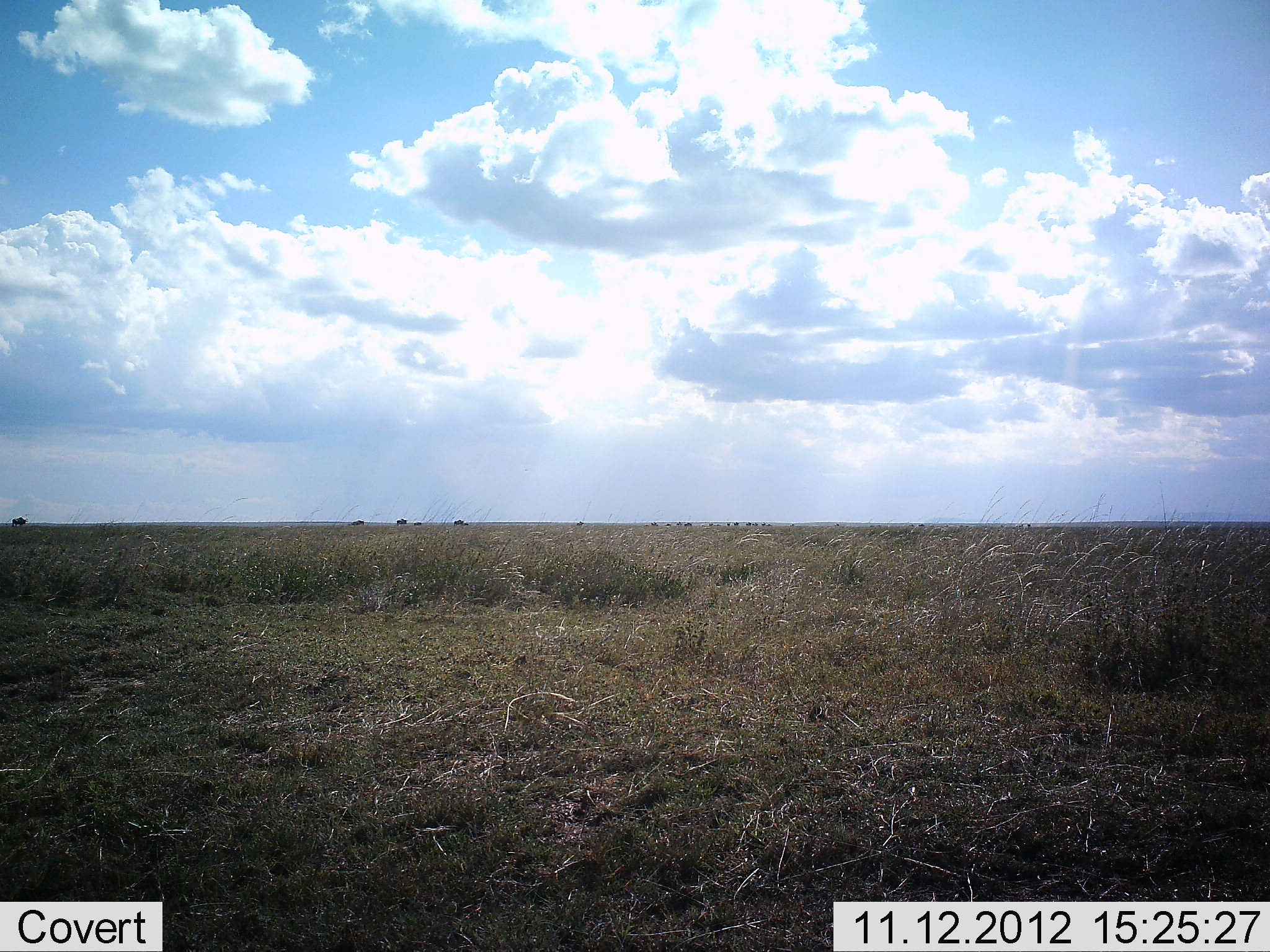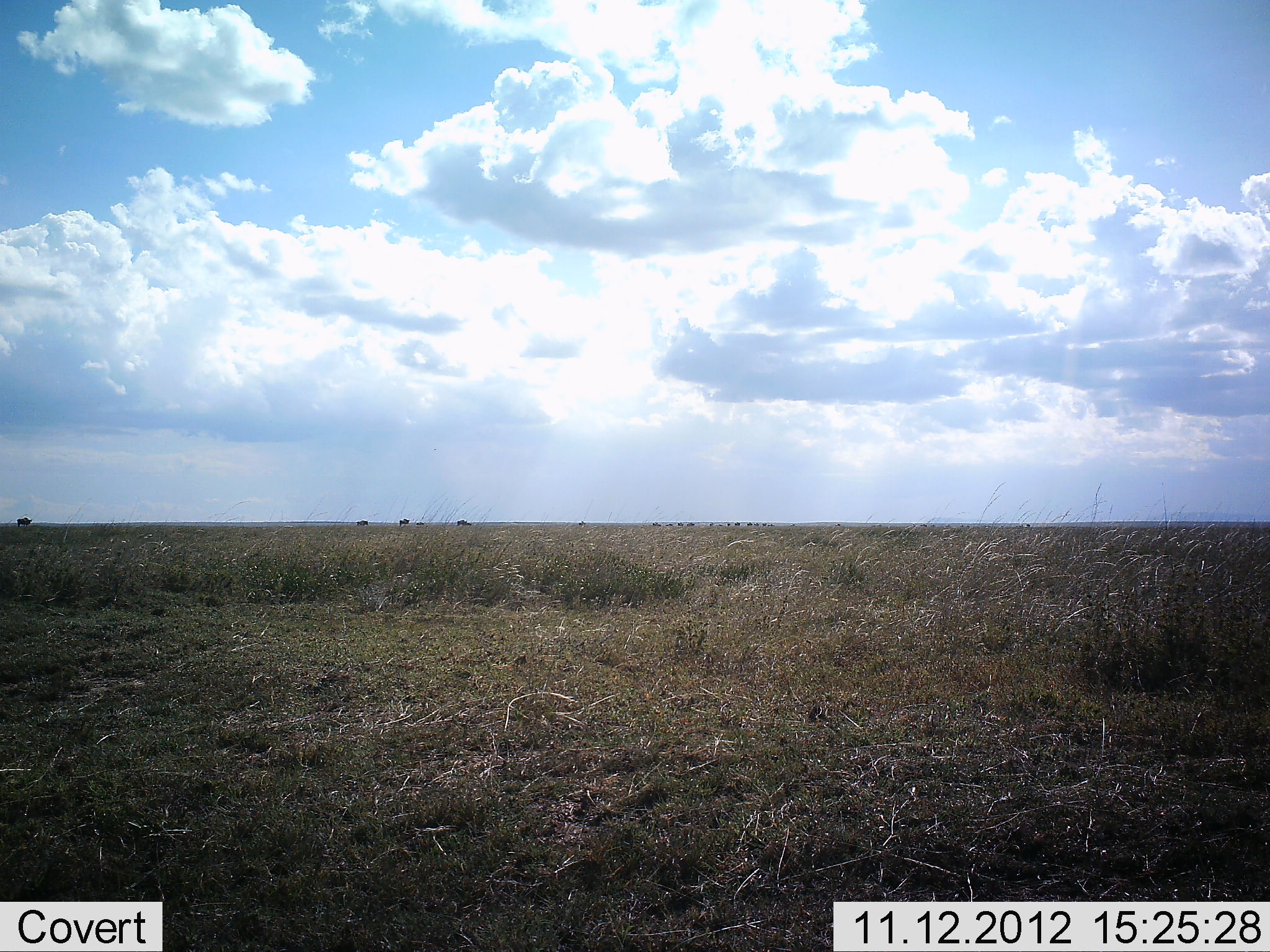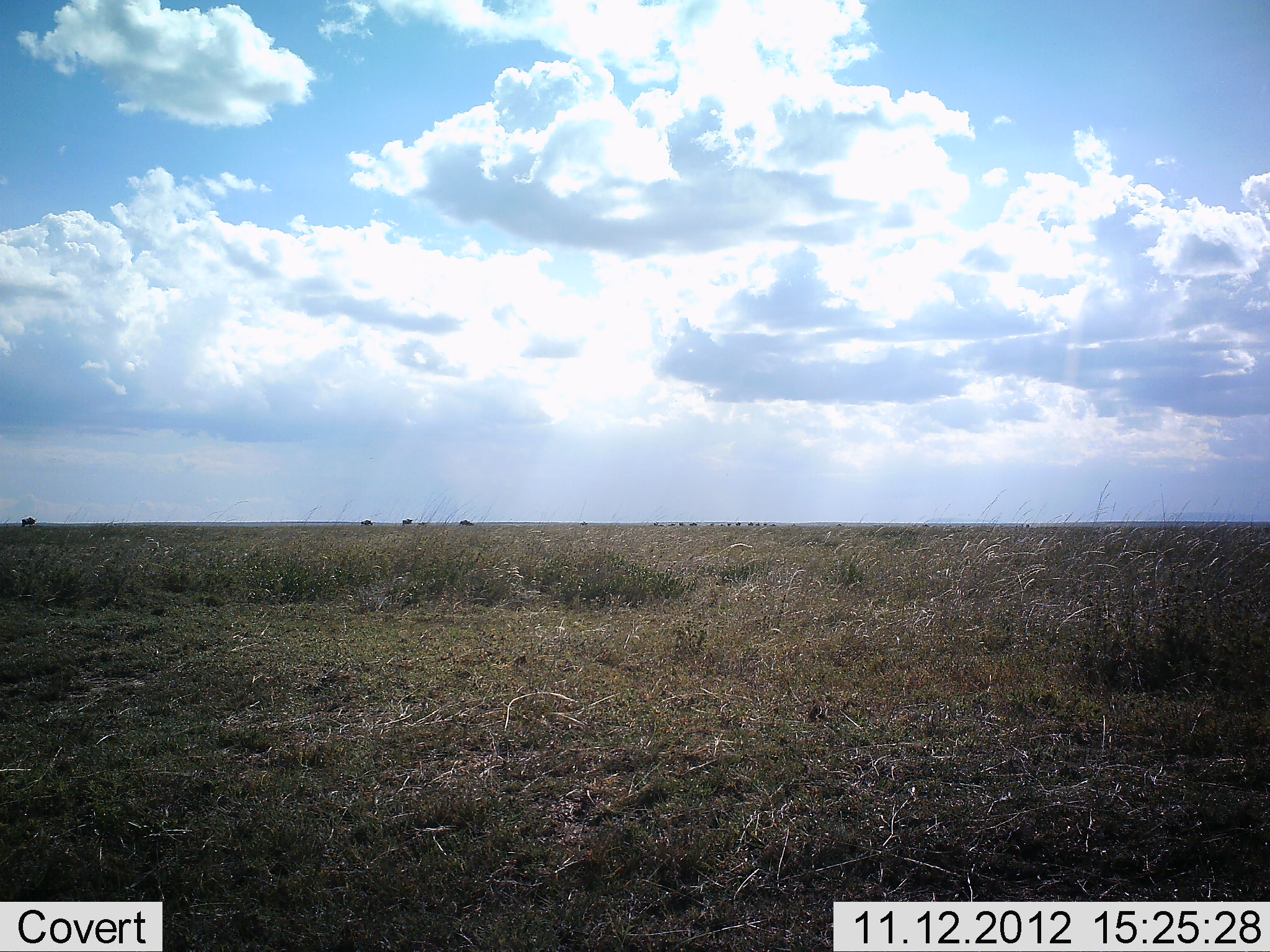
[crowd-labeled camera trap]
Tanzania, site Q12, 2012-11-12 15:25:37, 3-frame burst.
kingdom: Animalia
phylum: Chordata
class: Mammalia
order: Artiodactyla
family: Bovidae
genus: Connochaetes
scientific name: Connochaetes taurinus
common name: blue wildebeest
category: wildebeest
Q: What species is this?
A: Wildebeest (blue wildebeest) (Connochaetes taurinus).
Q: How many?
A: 11-50.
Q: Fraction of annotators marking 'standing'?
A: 10%.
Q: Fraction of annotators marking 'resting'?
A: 0%.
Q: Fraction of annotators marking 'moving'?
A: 100%.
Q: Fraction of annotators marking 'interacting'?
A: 0%.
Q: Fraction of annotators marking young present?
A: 0%.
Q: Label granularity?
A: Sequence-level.